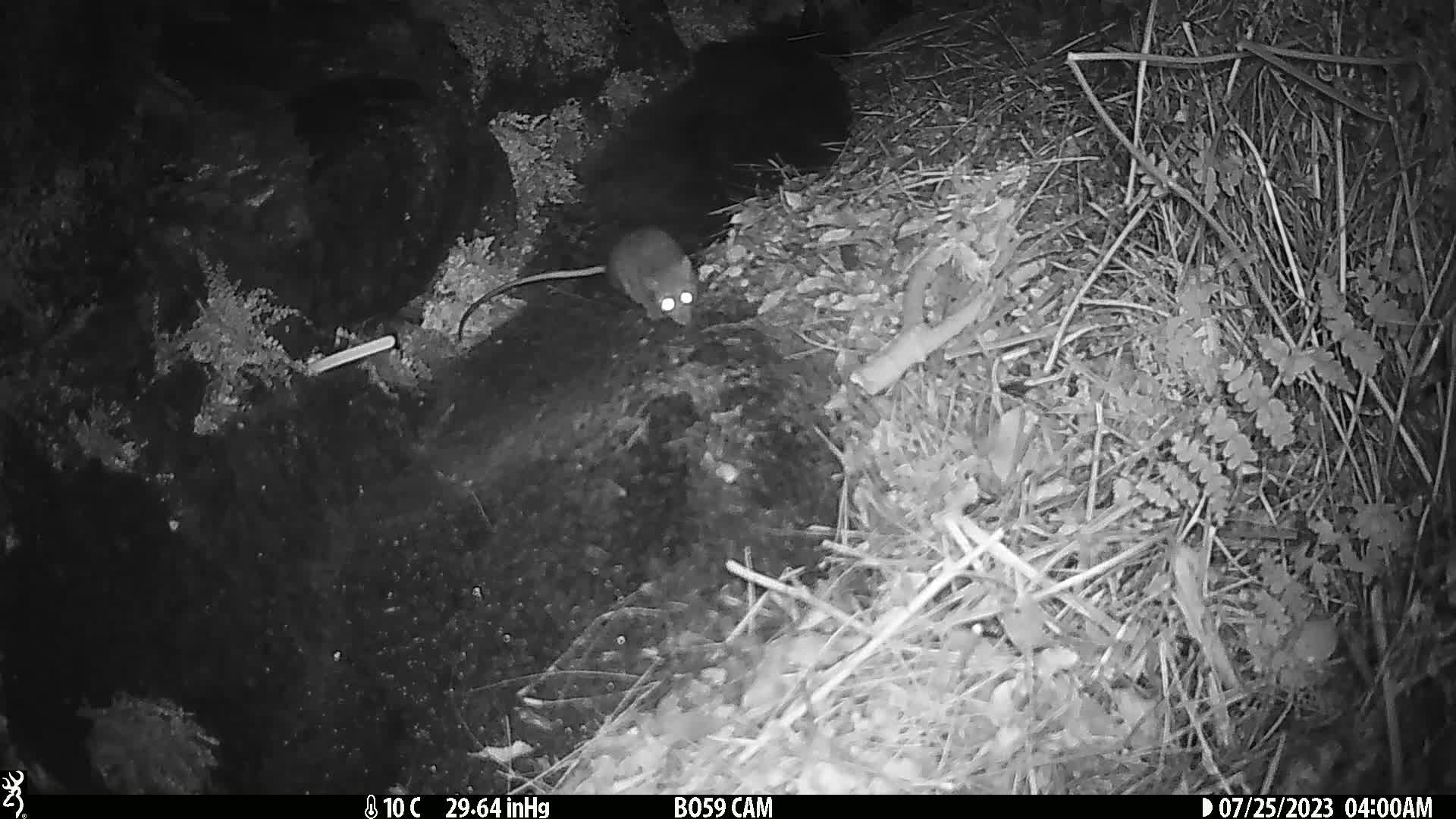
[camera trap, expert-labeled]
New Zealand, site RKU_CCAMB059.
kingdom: Animalia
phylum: Chordata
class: Mammalia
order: Rodentia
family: Muridae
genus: Rattus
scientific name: Rattus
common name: rat